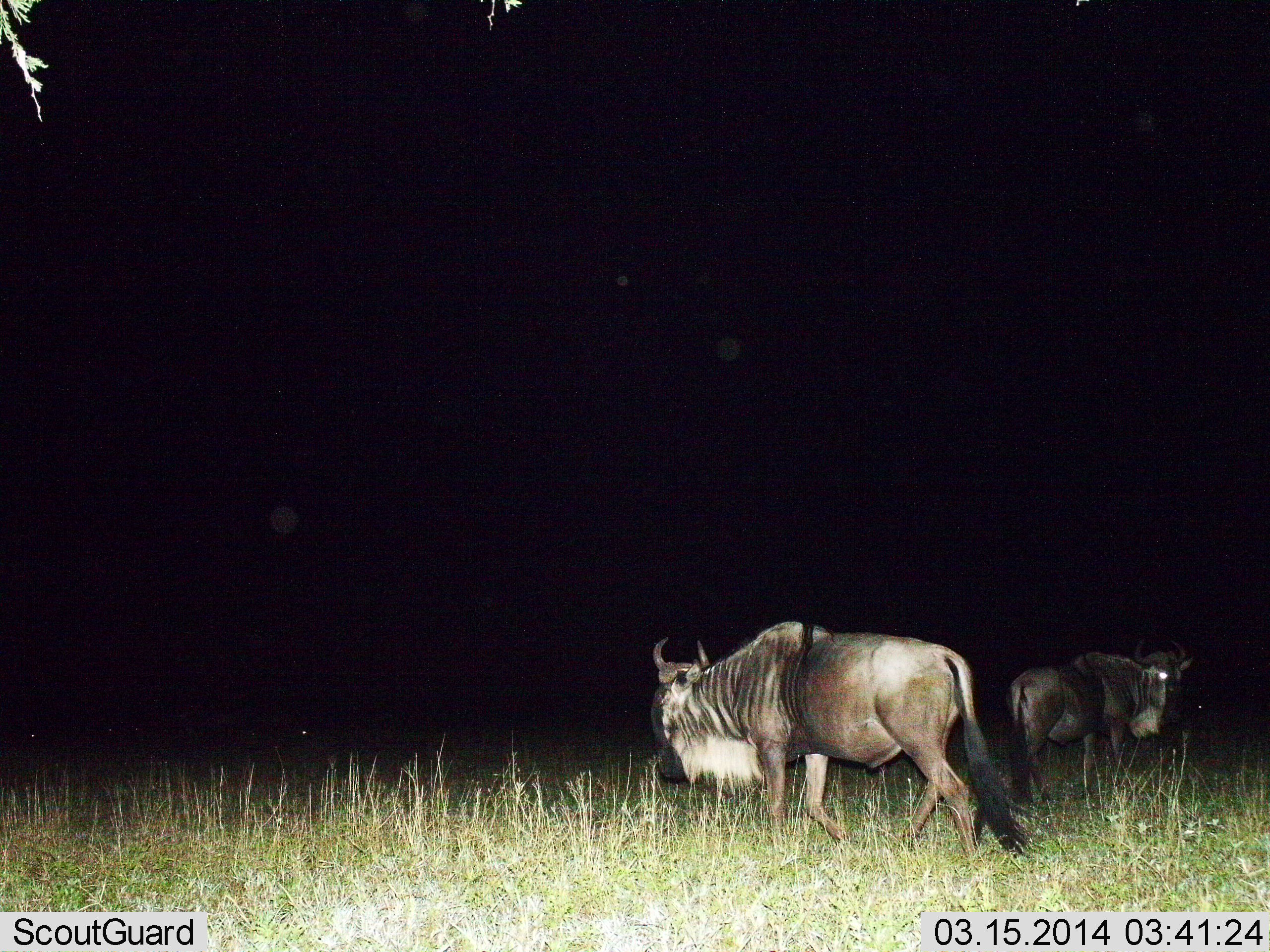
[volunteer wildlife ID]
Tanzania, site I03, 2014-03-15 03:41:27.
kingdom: Animalia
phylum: Chordata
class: Mammalia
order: Artiodactyla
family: Bovidae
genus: Connochaetes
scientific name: Connochaetes taurinus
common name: blue wildebeest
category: wildebeest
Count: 2.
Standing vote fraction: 70%.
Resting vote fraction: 0%.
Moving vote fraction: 70%.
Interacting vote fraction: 0%.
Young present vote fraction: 0%.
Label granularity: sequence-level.